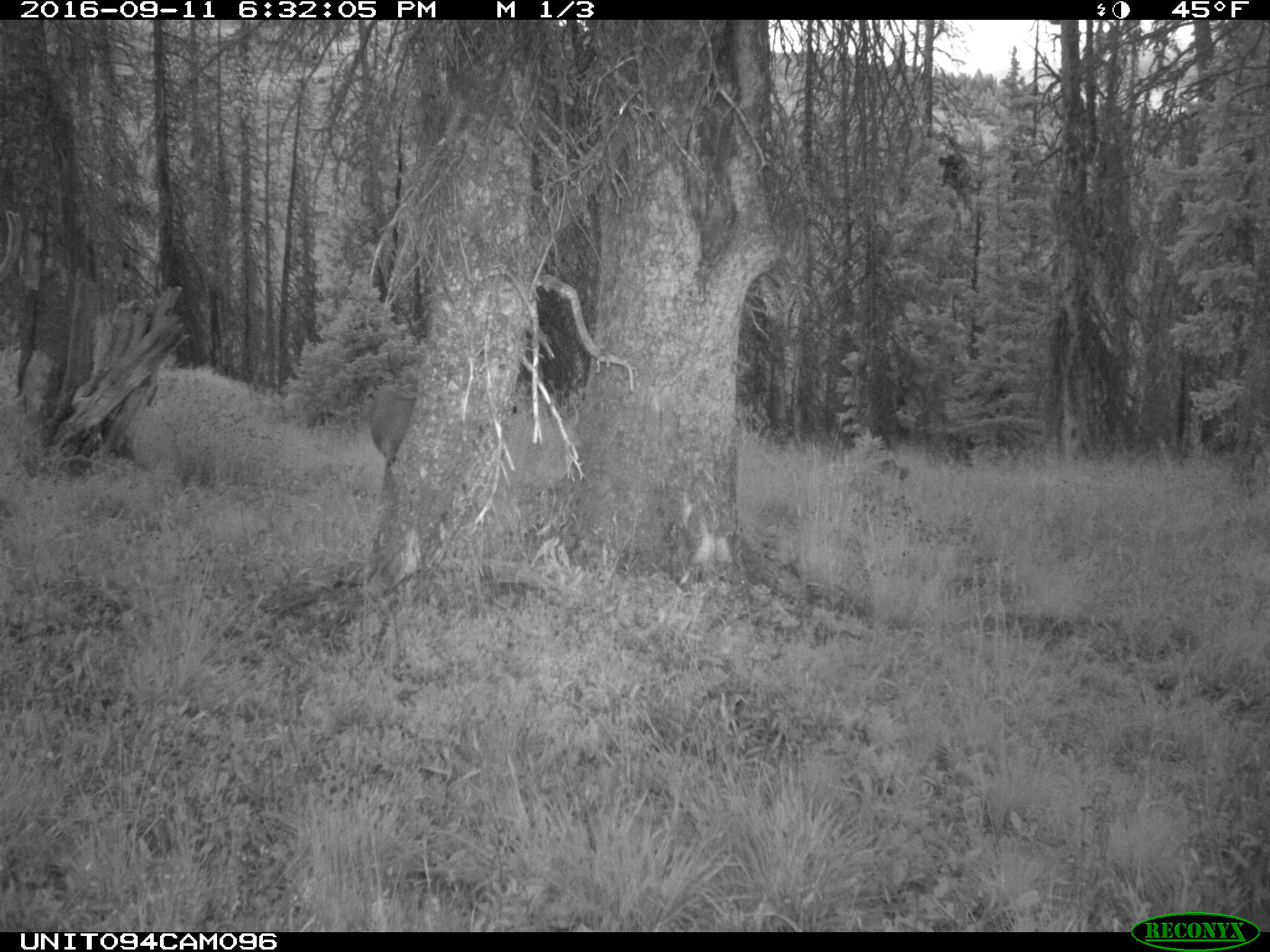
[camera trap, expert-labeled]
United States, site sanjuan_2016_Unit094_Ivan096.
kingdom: Animalia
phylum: Chordata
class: Mammalia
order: Artiodactyla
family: Cervidae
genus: Odocoileus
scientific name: Odocoileus hemionus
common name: mule deer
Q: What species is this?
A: Odocoileus hemionus (mule deer).